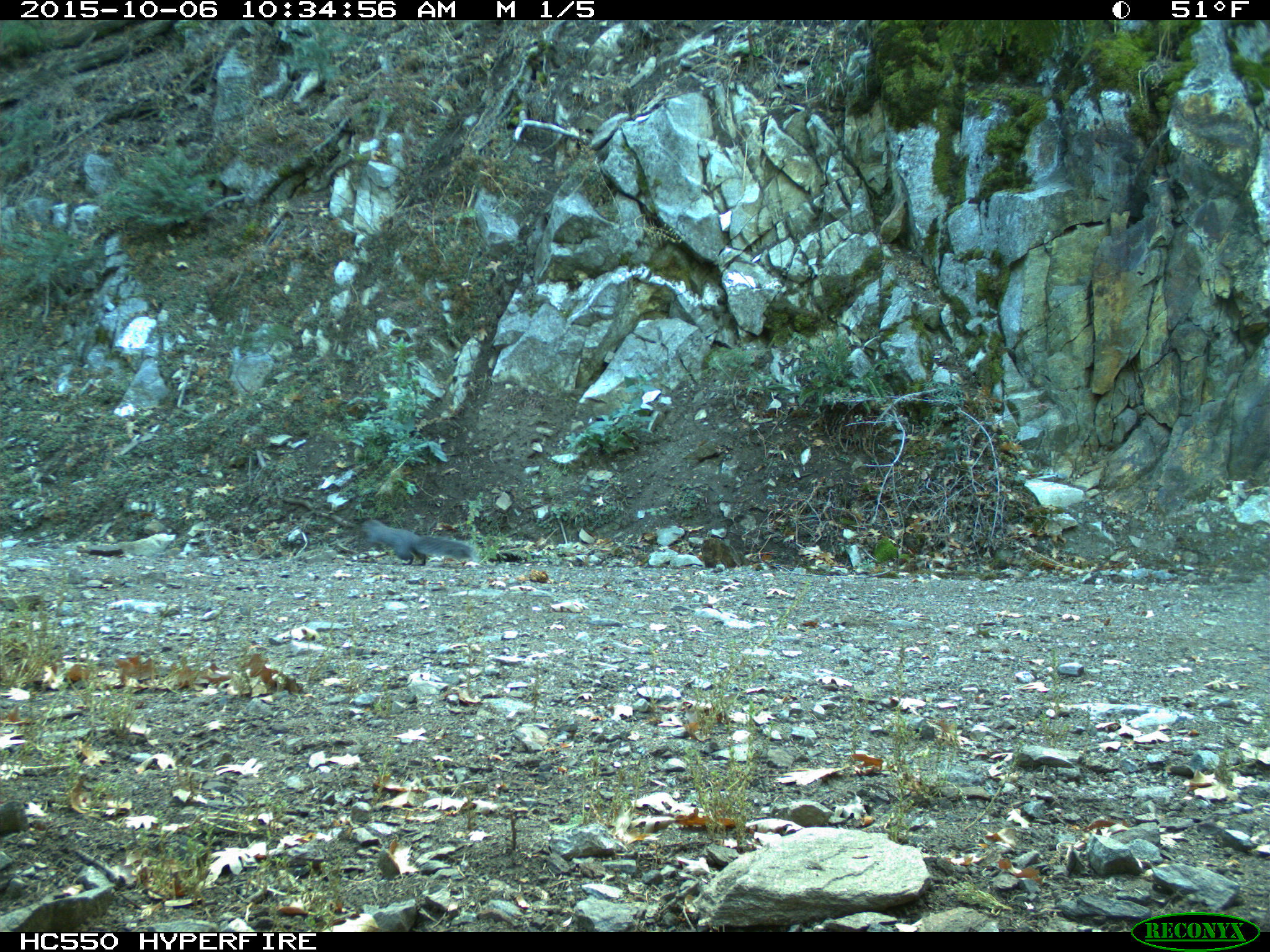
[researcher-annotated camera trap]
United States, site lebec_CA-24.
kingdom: Animalia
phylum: Chordata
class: Mammalia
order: Rodentia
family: Sciuridae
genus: Sciurus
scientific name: Sciurus carolinensis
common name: eastern gray squirrel